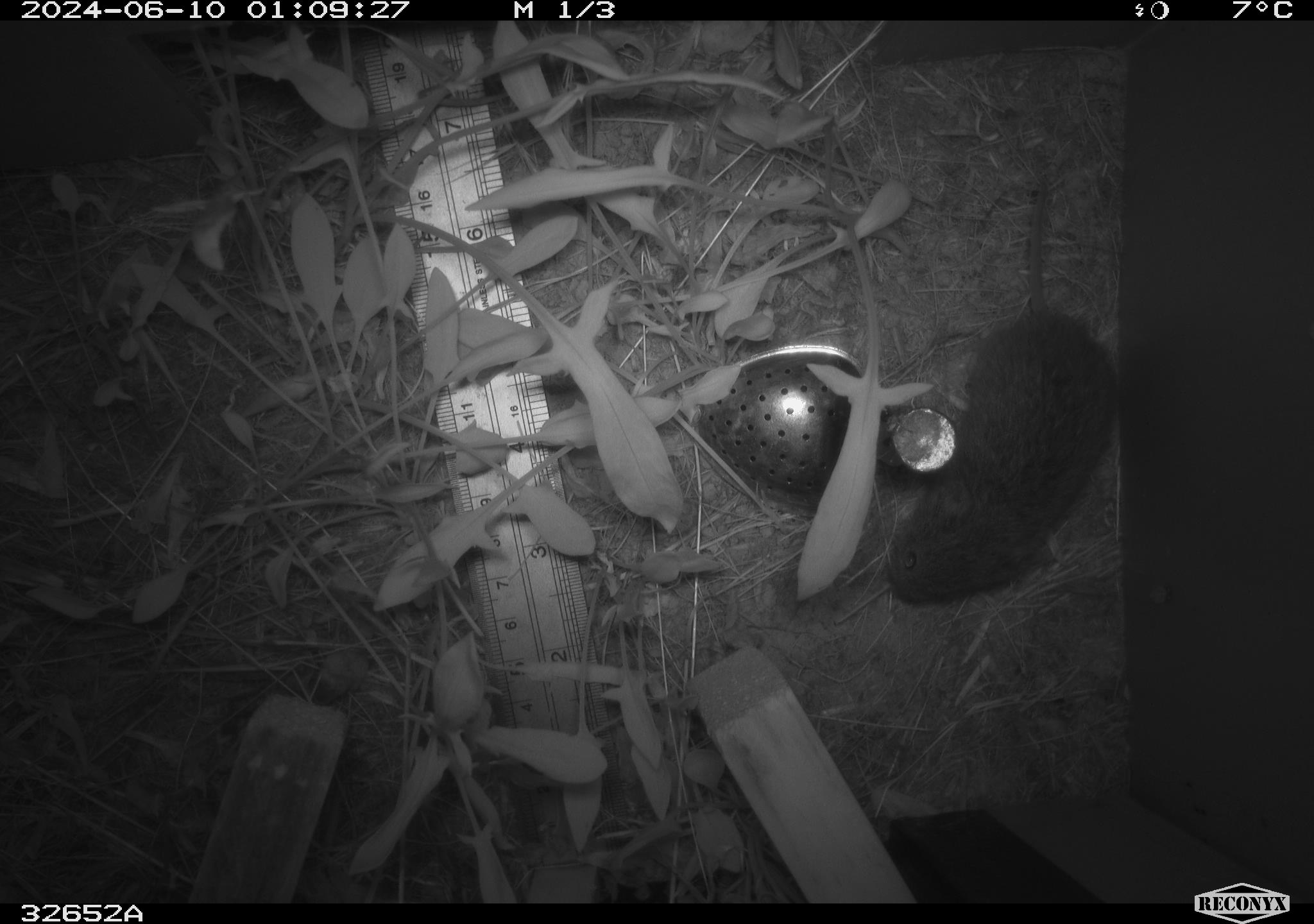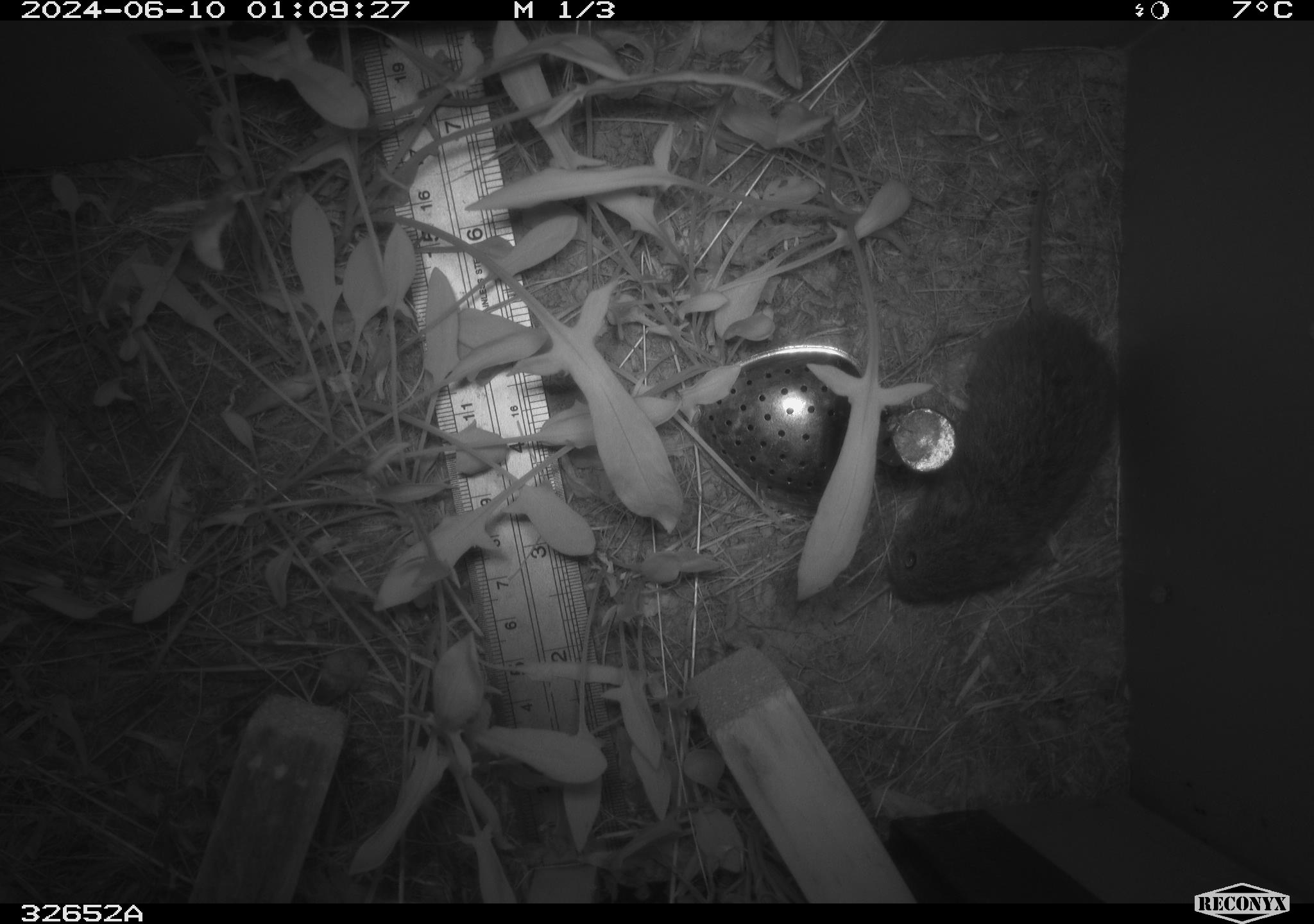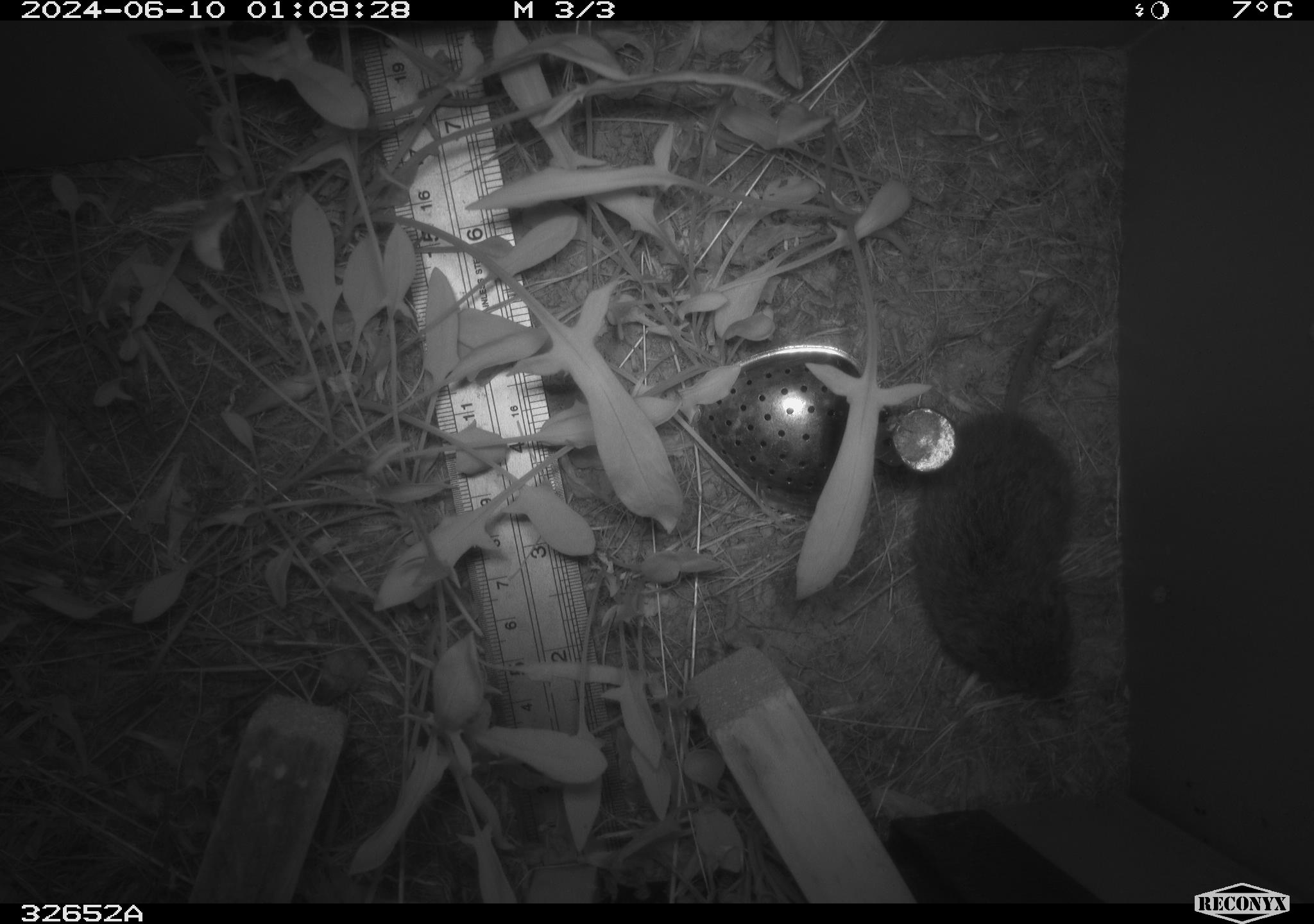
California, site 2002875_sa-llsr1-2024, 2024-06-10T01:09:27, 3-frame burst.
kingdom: Animalia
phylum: Chordata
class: Mammalia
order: Rodentia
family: Cricetidae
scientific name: Arvicolinae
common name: voles, lemmings, and muskrats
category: arvicolinae subfamily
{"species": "arvicolinae subfamily (voles, lemmings, and muskrats) (Arvicolinae)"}